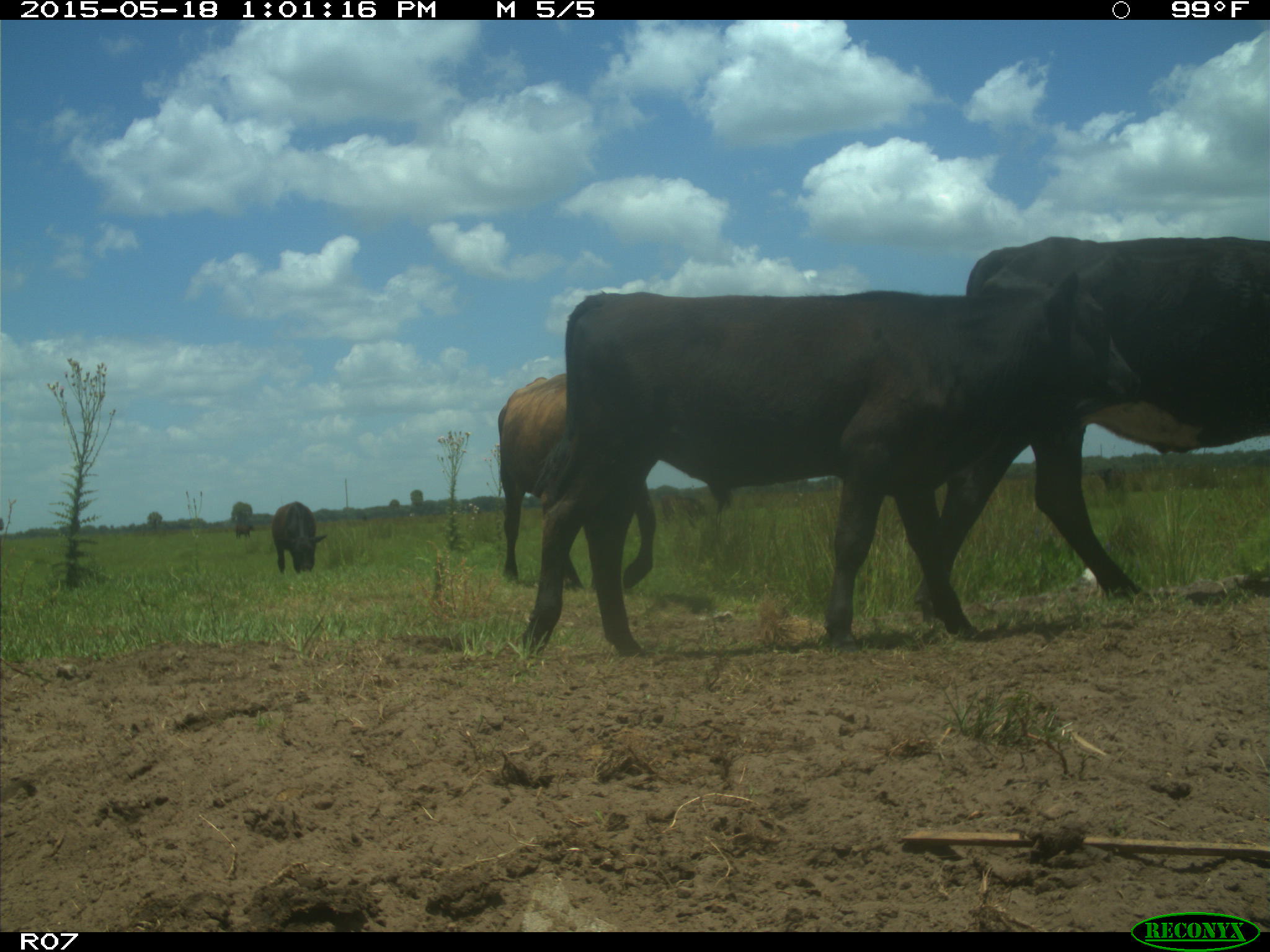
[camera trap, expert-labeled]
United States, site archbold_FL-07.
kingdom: Animalia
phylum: Chordata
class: Mammalia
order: Artiodactyla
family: Bovidae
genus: Bos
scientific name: Bos taurus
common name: domestic cow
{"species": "Bos taurus (domestic cow)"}